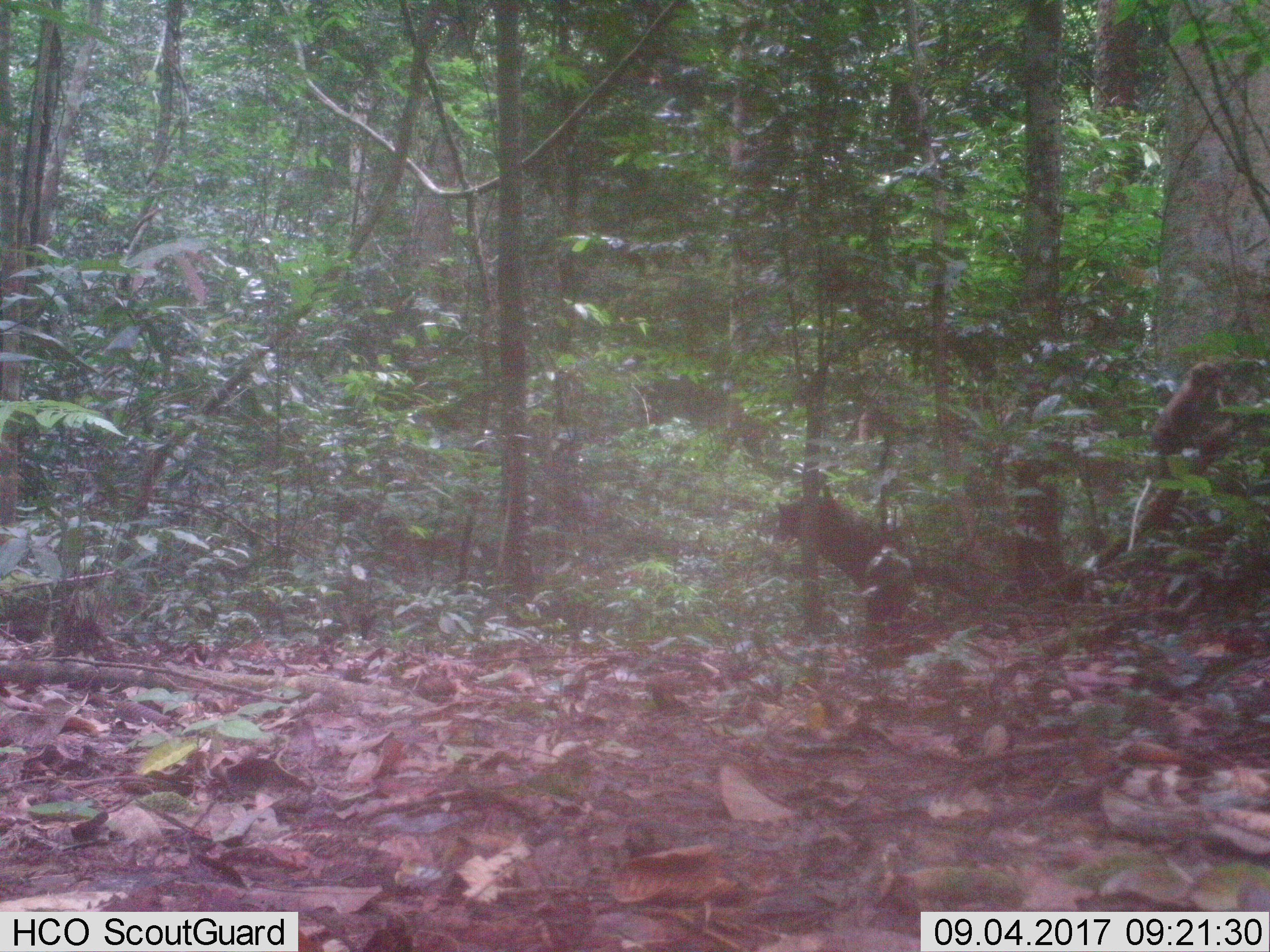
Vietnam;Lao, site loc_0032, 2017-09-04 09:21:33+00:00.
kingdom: Animalia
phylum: Chordata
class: Mammalia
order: Primates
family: Cercopithecidae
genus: Macaca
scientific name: Macaca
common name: macaque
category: unidentified macaque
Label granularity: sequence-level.